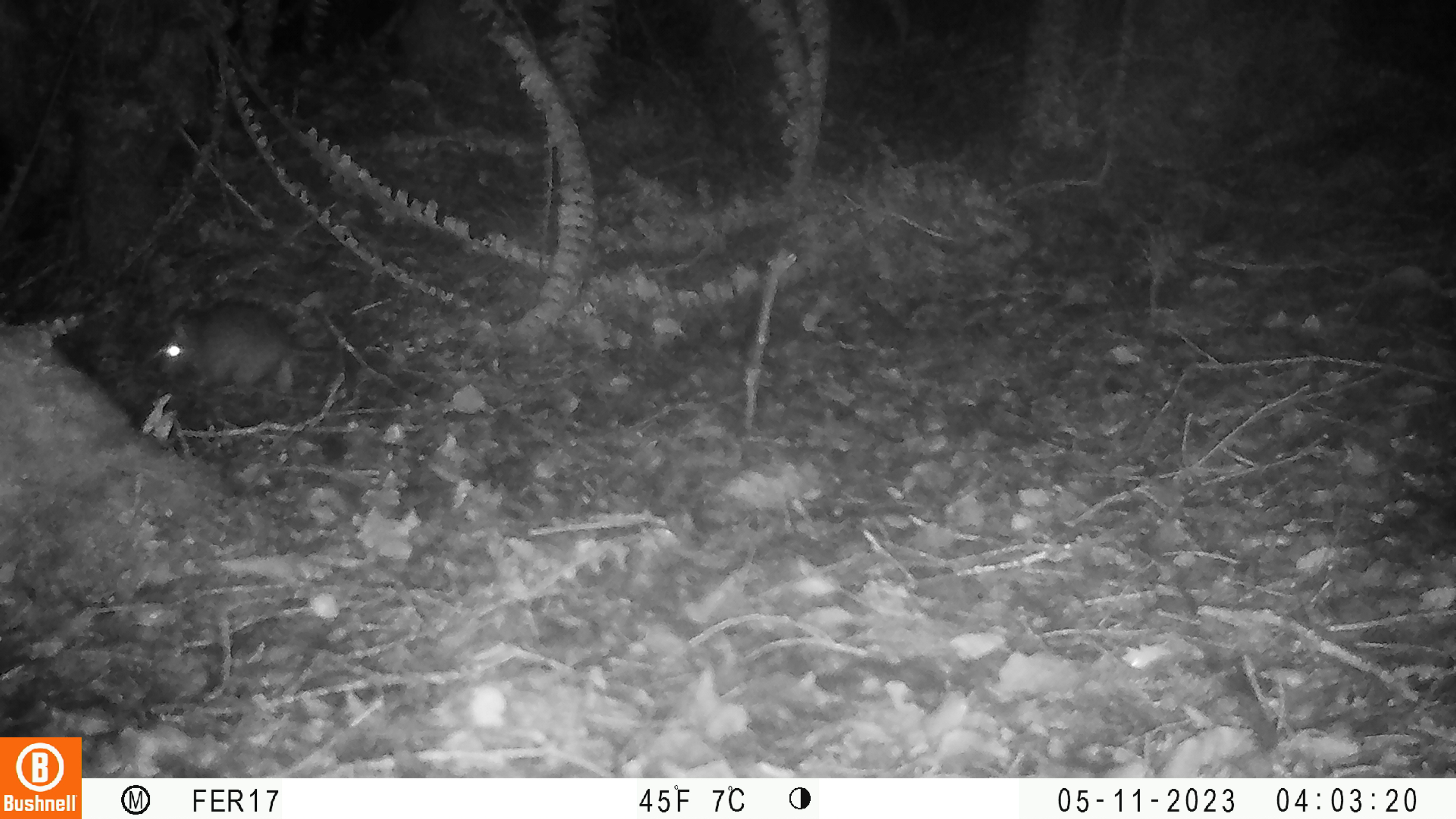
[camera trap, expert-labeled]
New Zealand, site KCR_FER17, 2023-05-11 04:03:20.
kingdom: Animalia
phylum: Chordata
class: Mammalia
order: Rodentia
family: Muridae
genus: Rattus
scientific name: Rattus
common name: rat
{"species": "rat (Rattus)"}